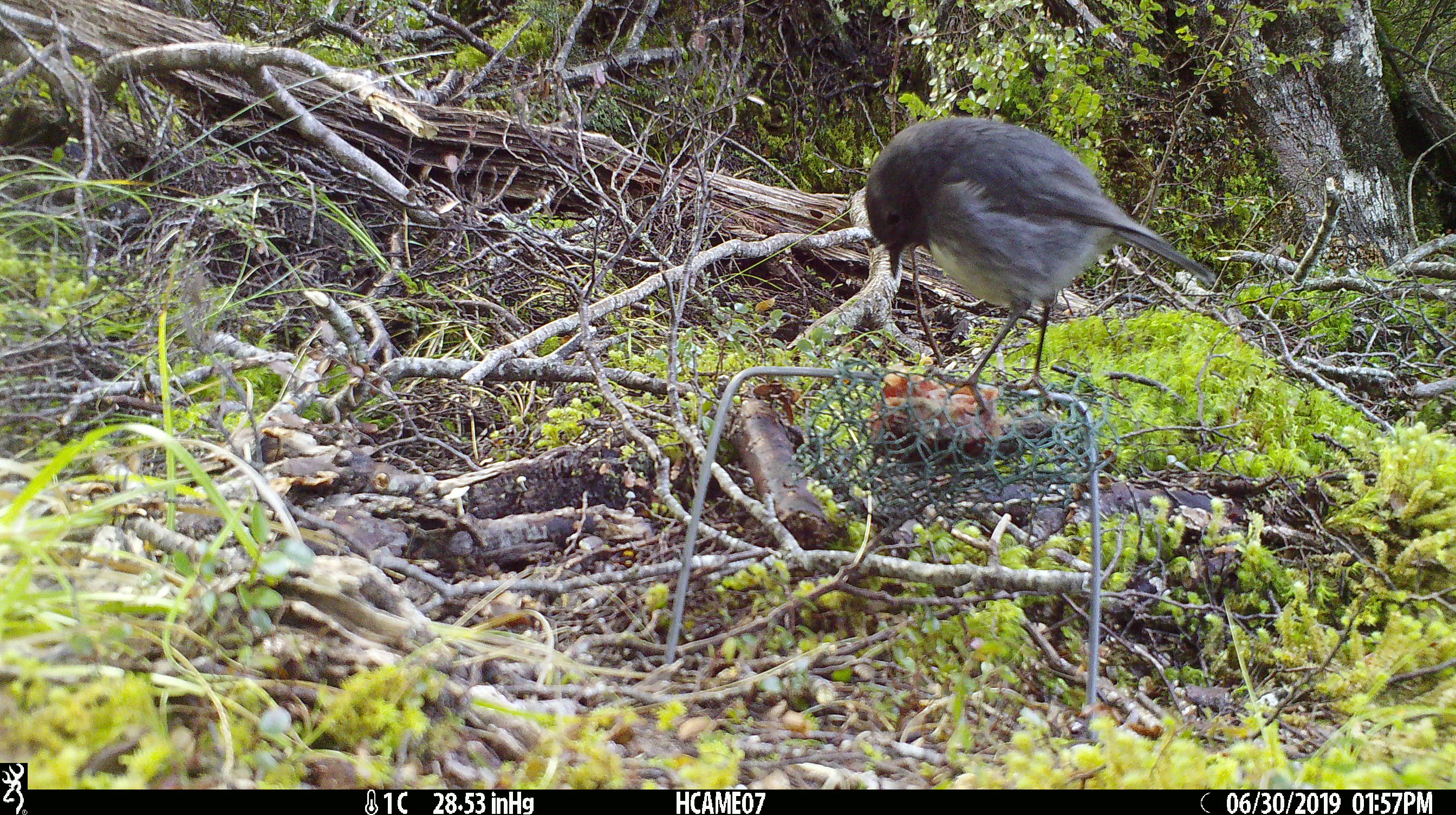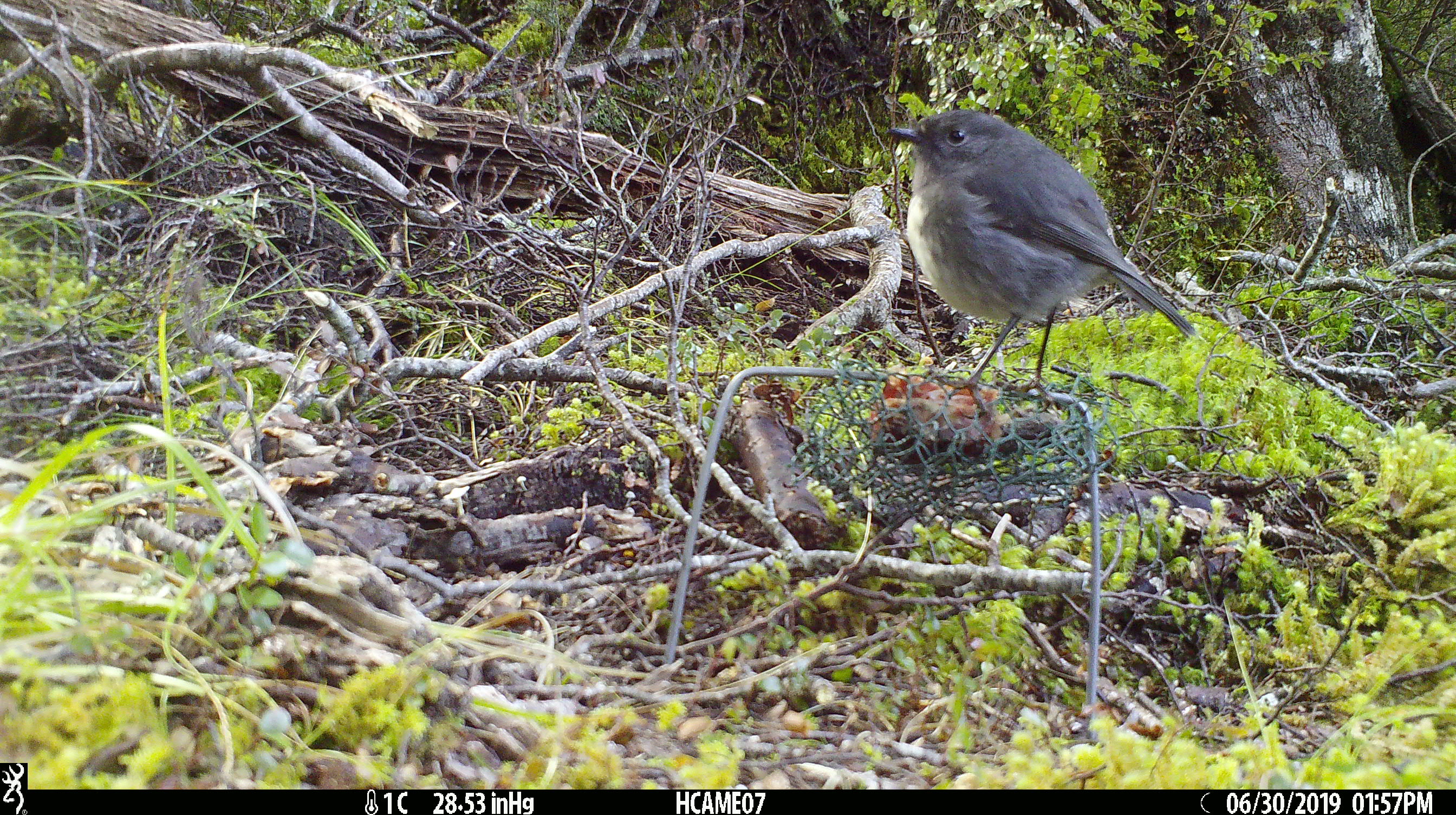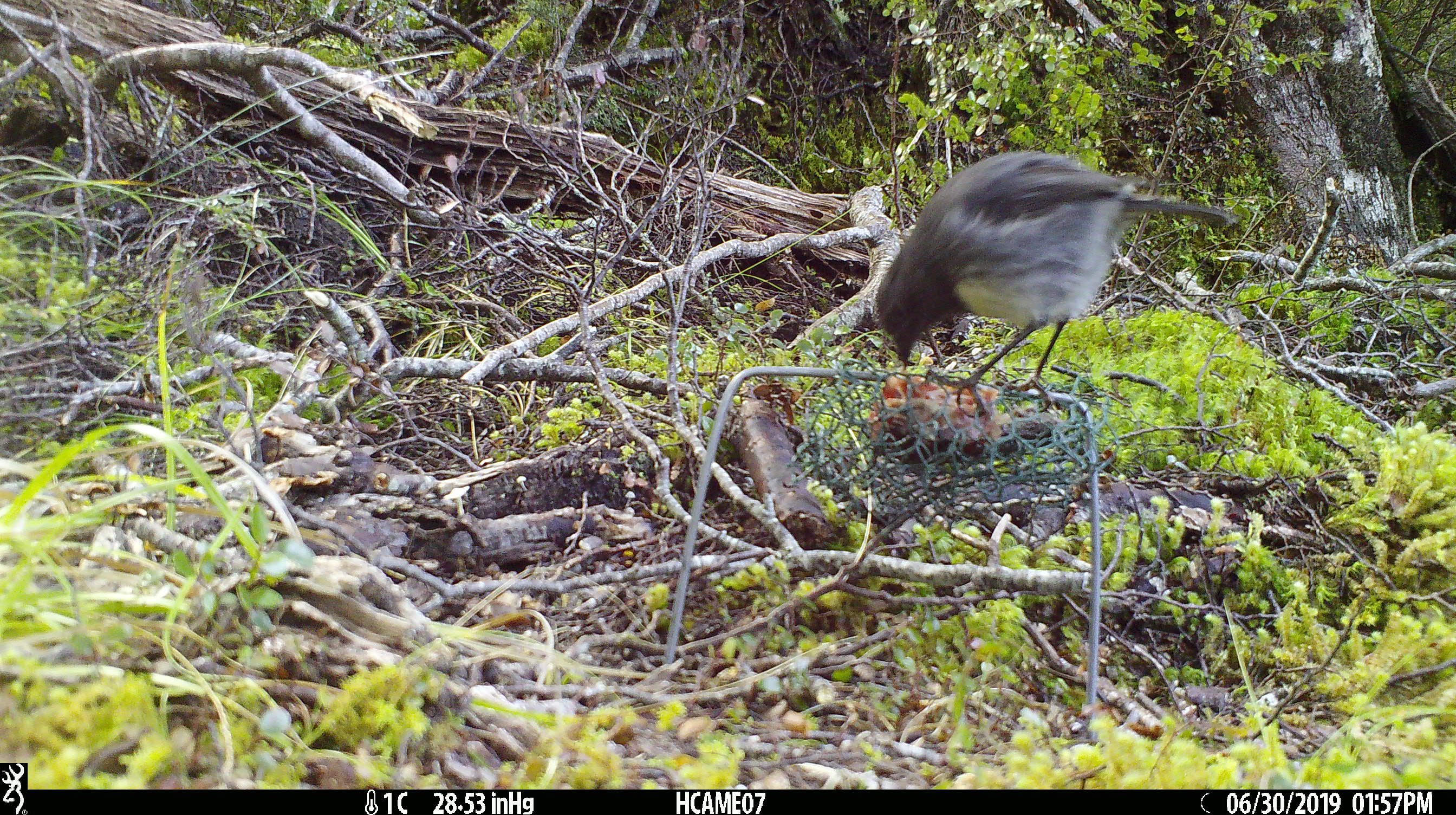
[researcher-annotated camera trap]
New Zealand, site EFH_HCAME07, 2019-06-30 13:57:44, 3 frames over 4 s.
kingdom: Animalia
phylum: Chordata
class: Aves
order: Passeriformes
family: Petroicidae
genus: Petroica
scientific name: Petroica australis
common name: new zealand robin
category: robin